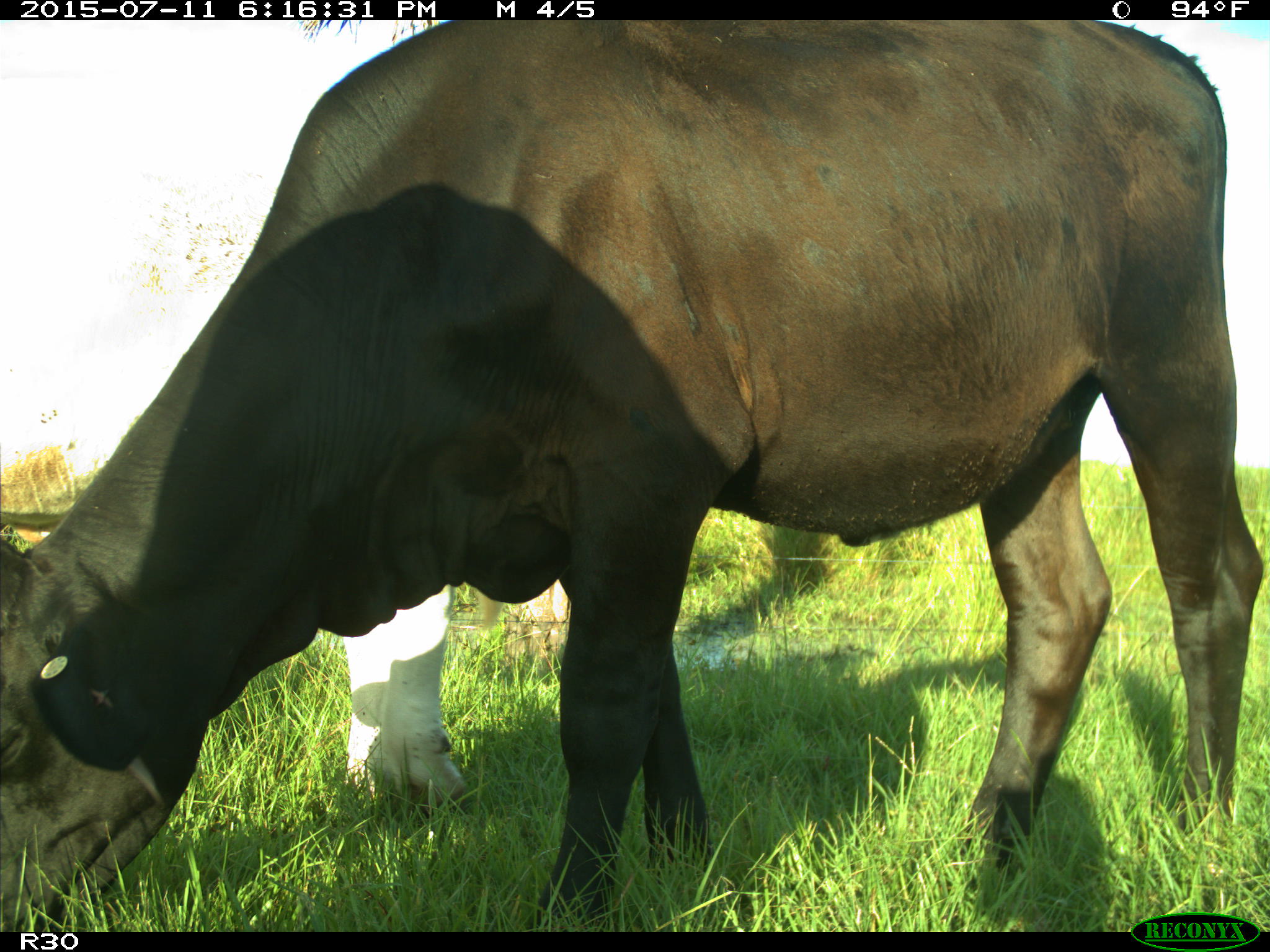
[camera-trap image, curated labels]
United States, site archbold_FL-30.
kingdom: Animalia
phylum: Chordata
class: Mammalia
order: Artiodactyla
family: Bovidae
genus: Bos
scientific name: Bos taurus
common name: domestic cow